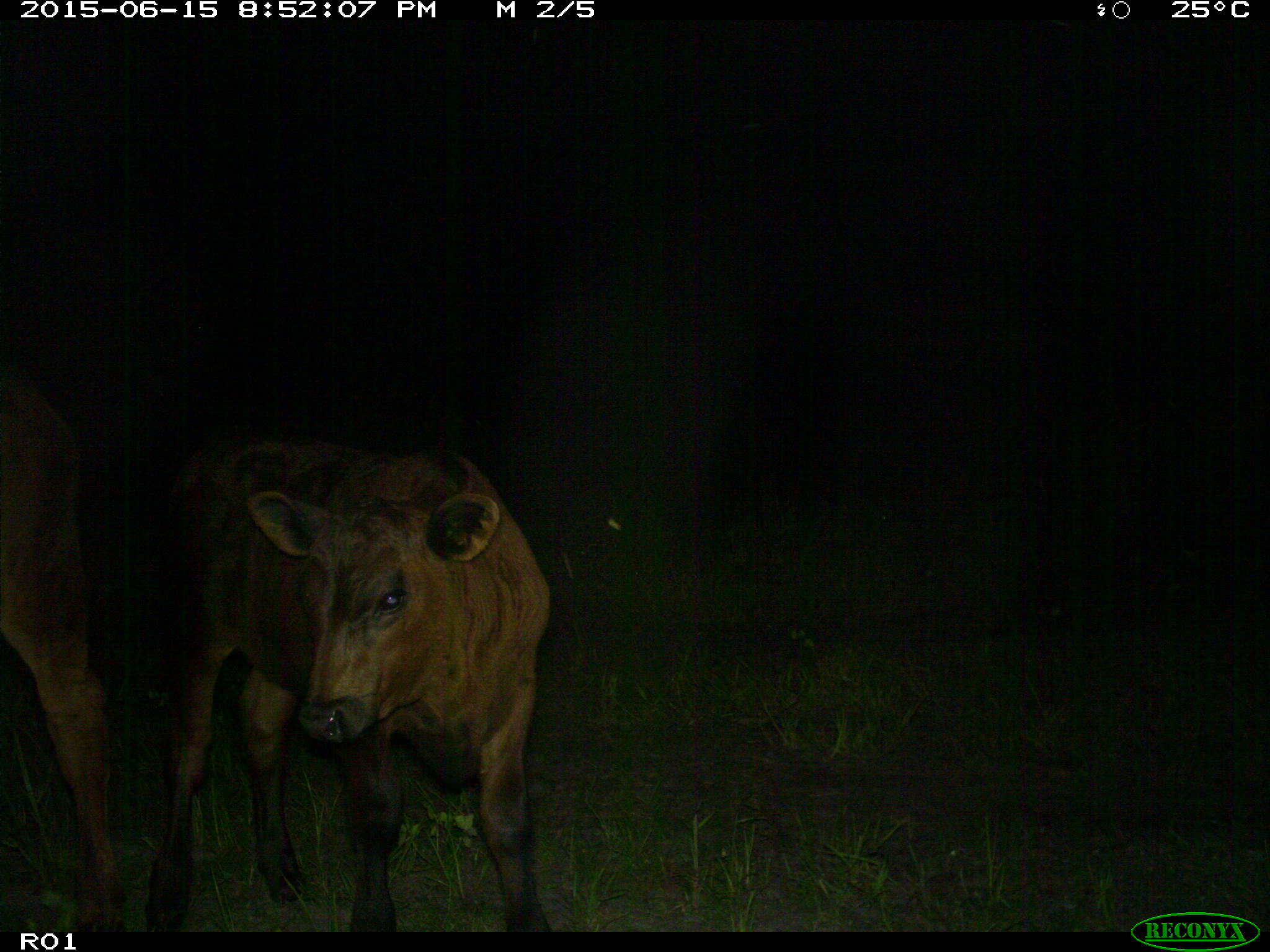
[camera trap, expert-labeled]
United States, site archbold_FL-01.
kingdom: Animalia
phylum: Chordata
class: Mammalia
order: Artiodactyla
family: Bovidae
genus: Bos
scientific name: Bos taurus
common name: domestic cow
Bos taurus (domestic cow).